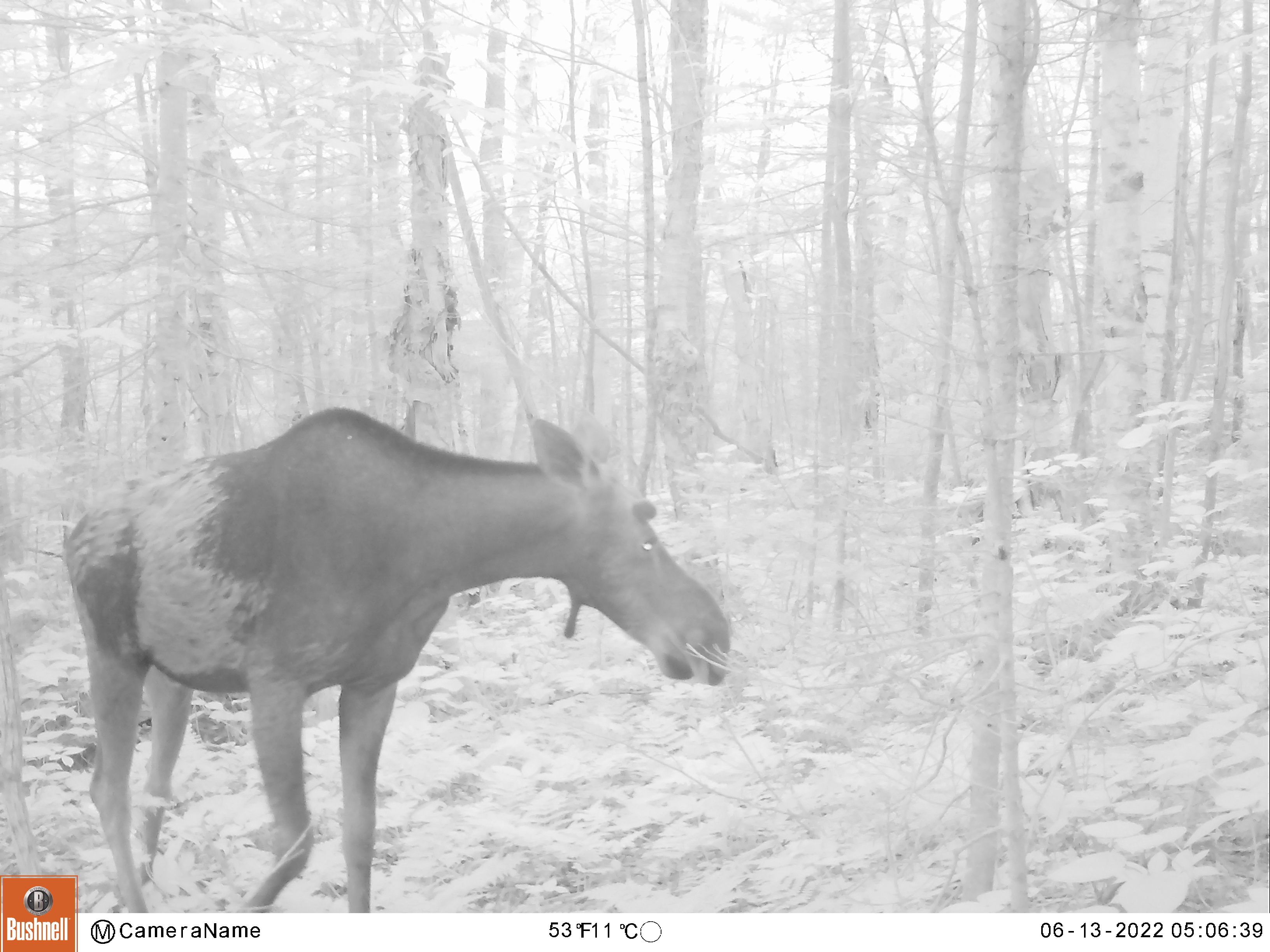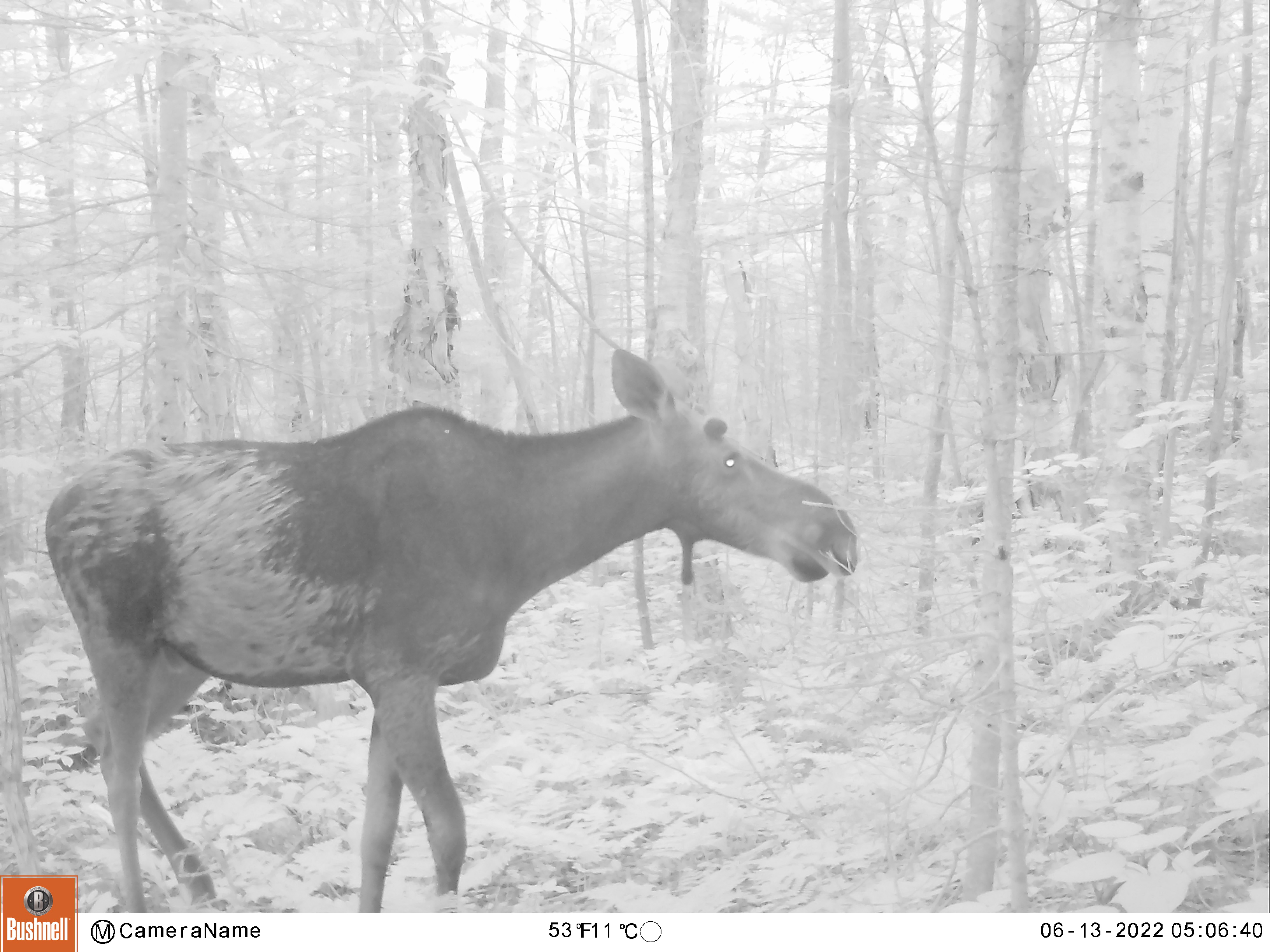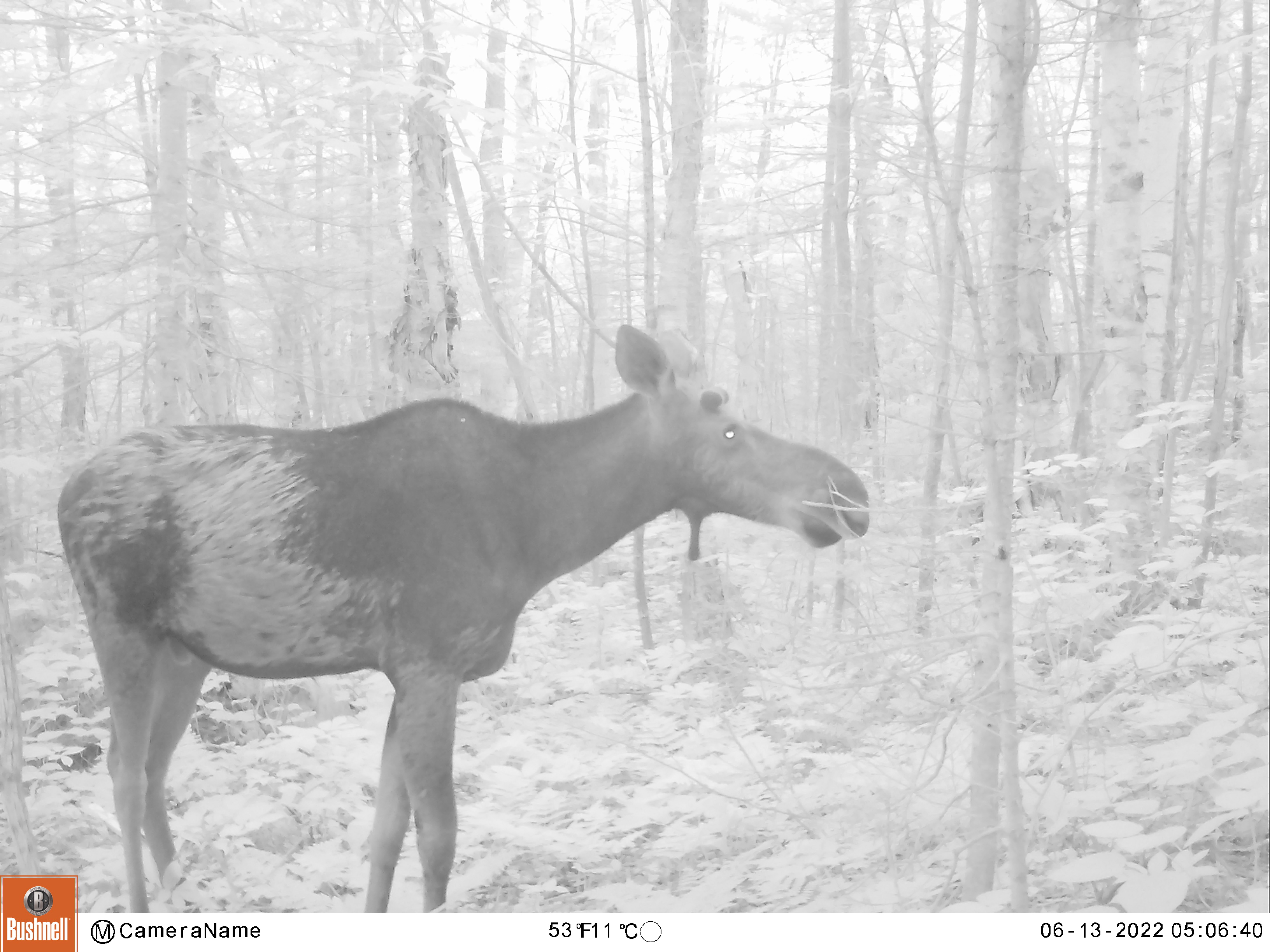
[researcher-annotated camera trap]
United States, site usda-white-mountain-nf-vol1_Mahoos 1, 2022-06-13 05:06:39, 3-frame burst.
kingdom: Animalia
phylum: Chordata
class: Mammalia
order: Artiodactyla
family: Cervidae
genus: Alces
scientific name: Alces alces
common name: moose